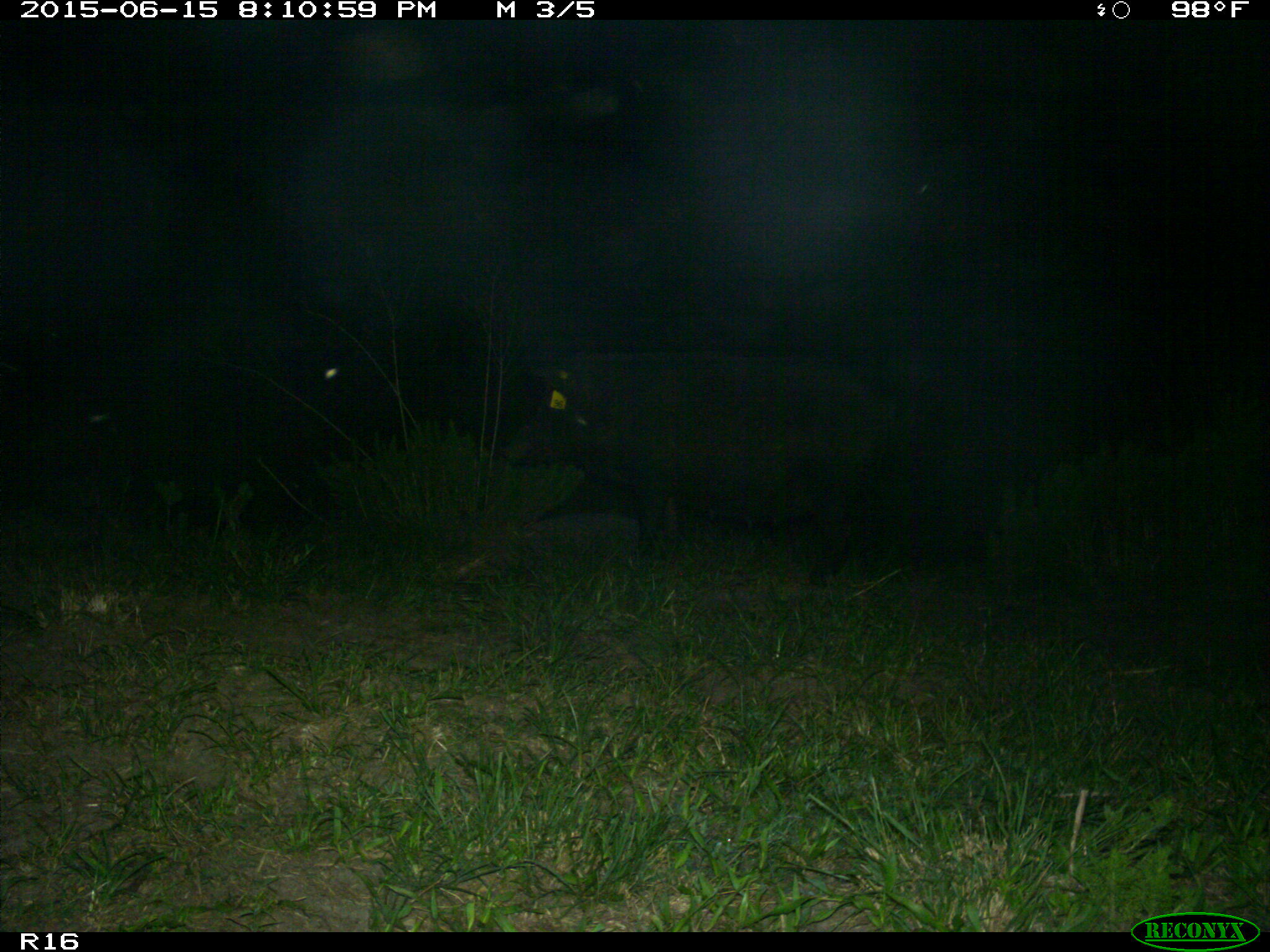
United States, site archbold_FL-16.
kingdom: Animalia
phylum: Chordata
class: Mammalia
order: Artiodactyla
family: Suidae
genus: Sus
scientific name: Sus scrofa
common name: wild boar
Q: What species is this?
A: Sus scrofa (wild boar).